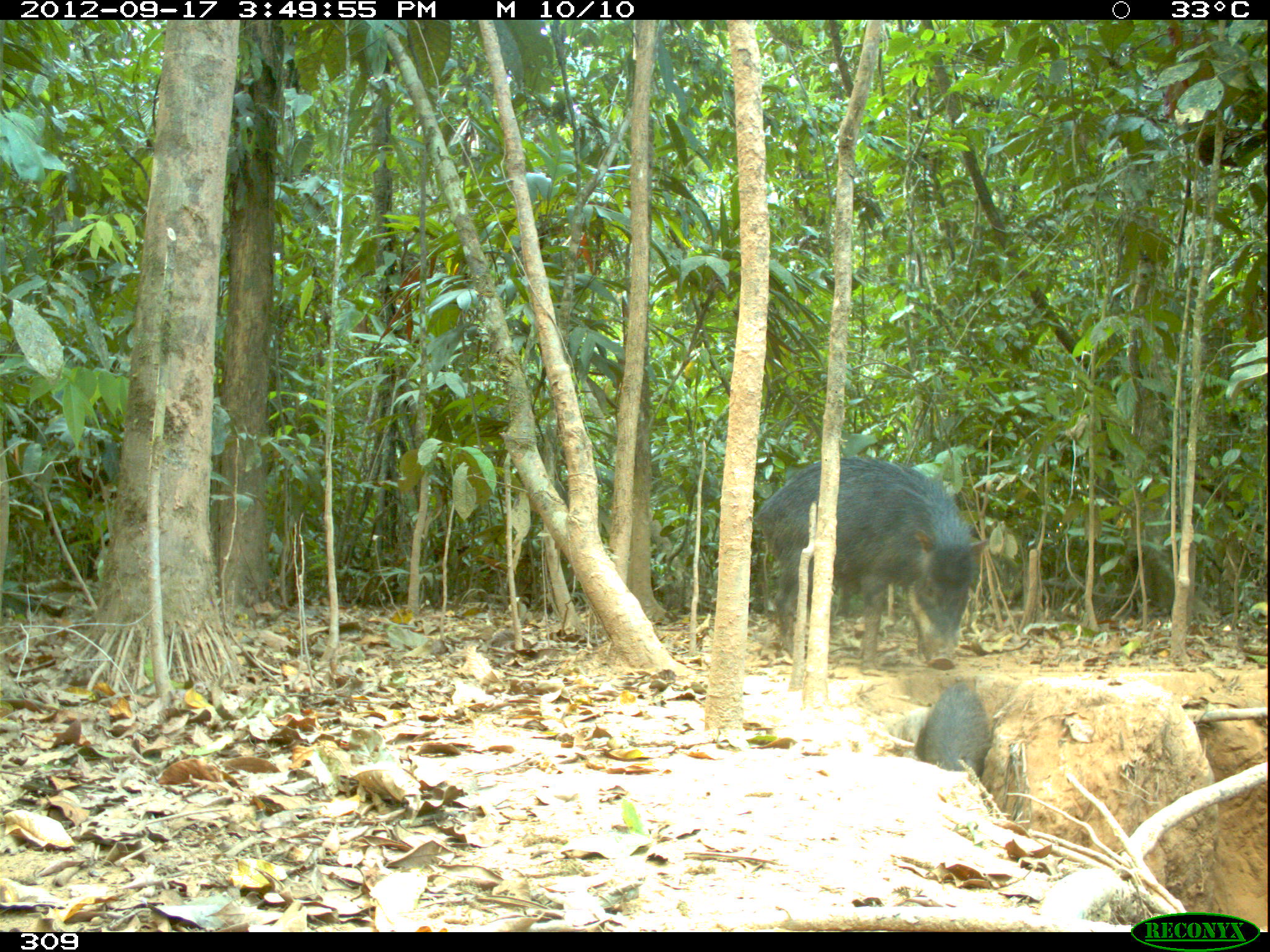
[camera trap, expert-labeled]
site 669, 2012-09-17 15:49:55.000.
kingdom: Animalia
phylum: Chordata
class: Mammalia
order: Artiodactyla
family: Tayassuidae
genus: Tayassu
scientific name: Tayassu pecari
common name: white-lipped peccary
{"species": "Tayassu pecari (white-lipped peccary)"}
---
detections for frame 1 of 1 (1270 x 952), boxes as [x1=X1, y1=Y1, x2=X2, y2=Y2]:
tayassu pecari: [x1=752, y1=454, x2=986, y2=670]; [x1=918, y1=678, x2=992, y2=780]